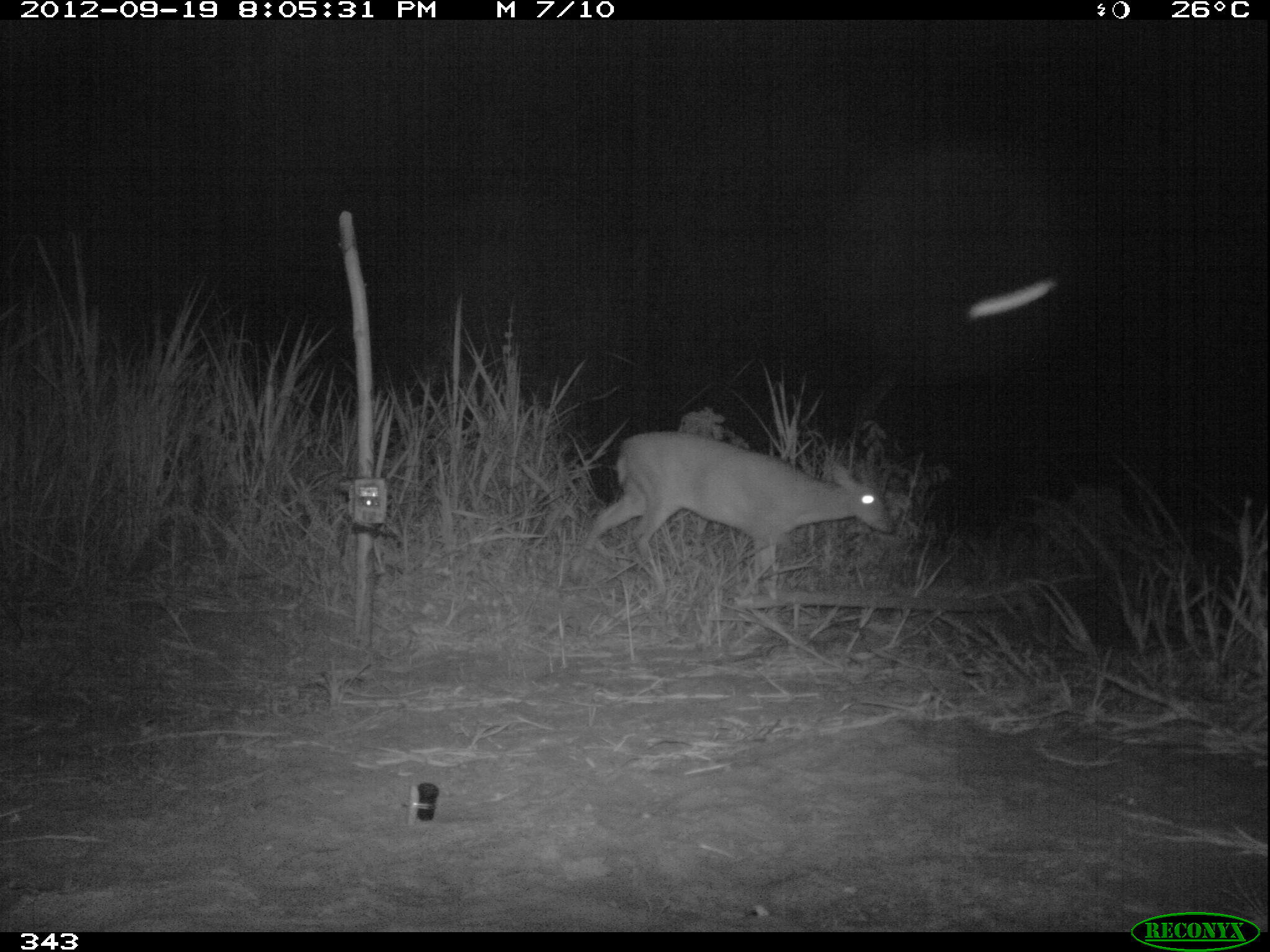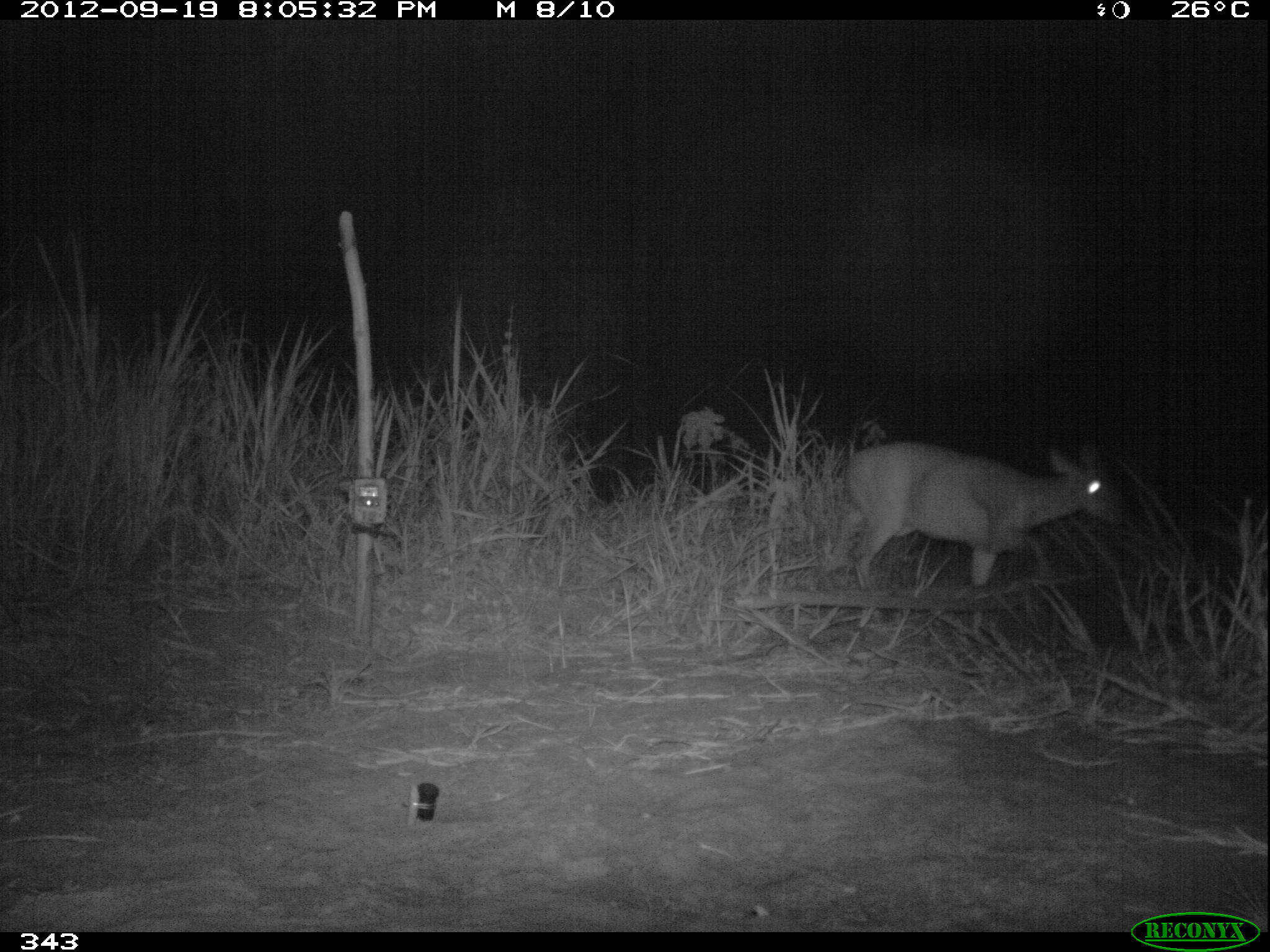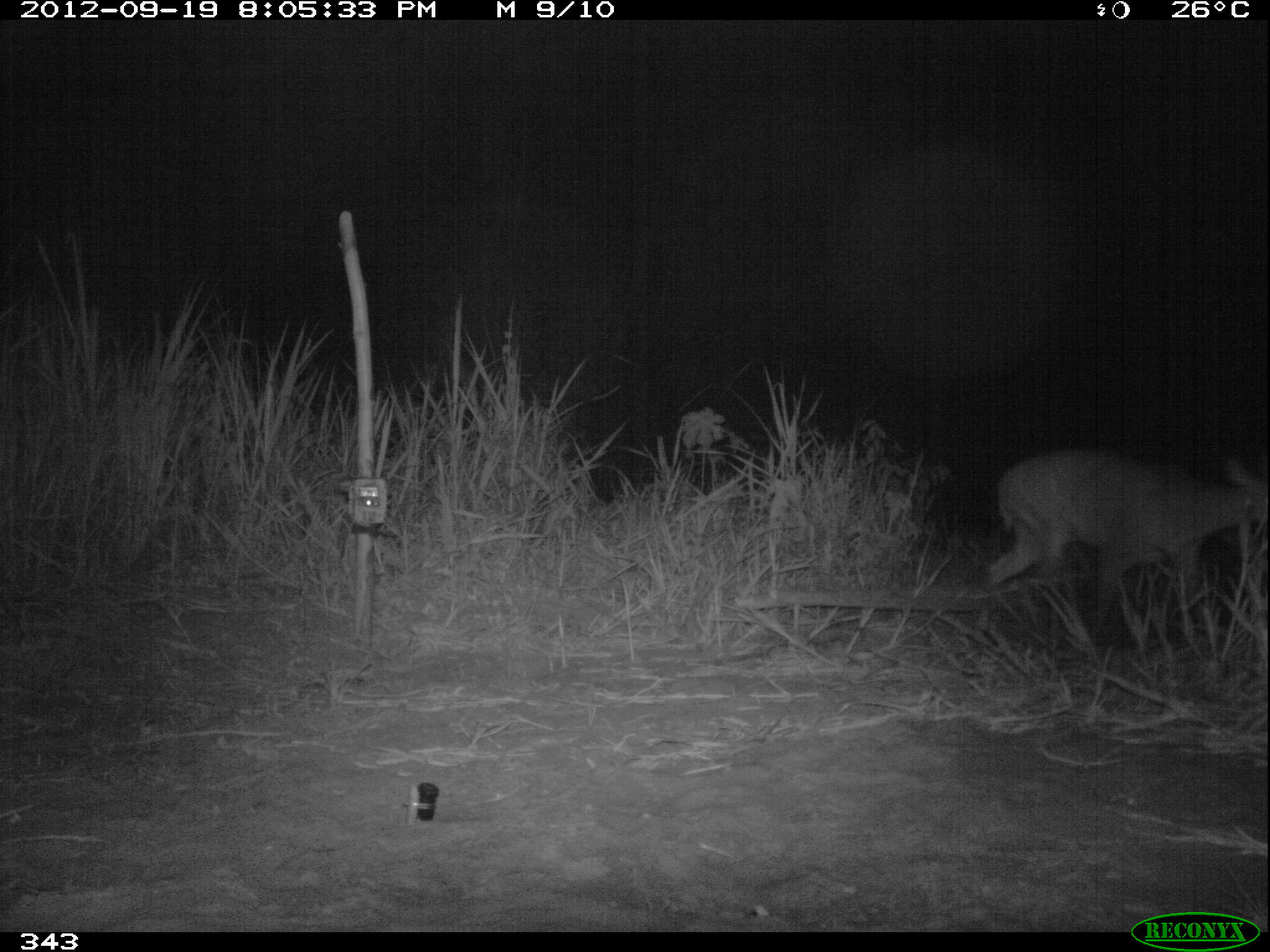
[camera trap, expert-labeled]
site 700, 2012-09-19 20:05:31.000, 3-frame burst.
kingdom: Animalia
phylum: Chordata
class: Mammalia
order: Artiodactyla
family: Cervidae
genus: Mazama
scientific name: Mazama americana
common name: red brocket